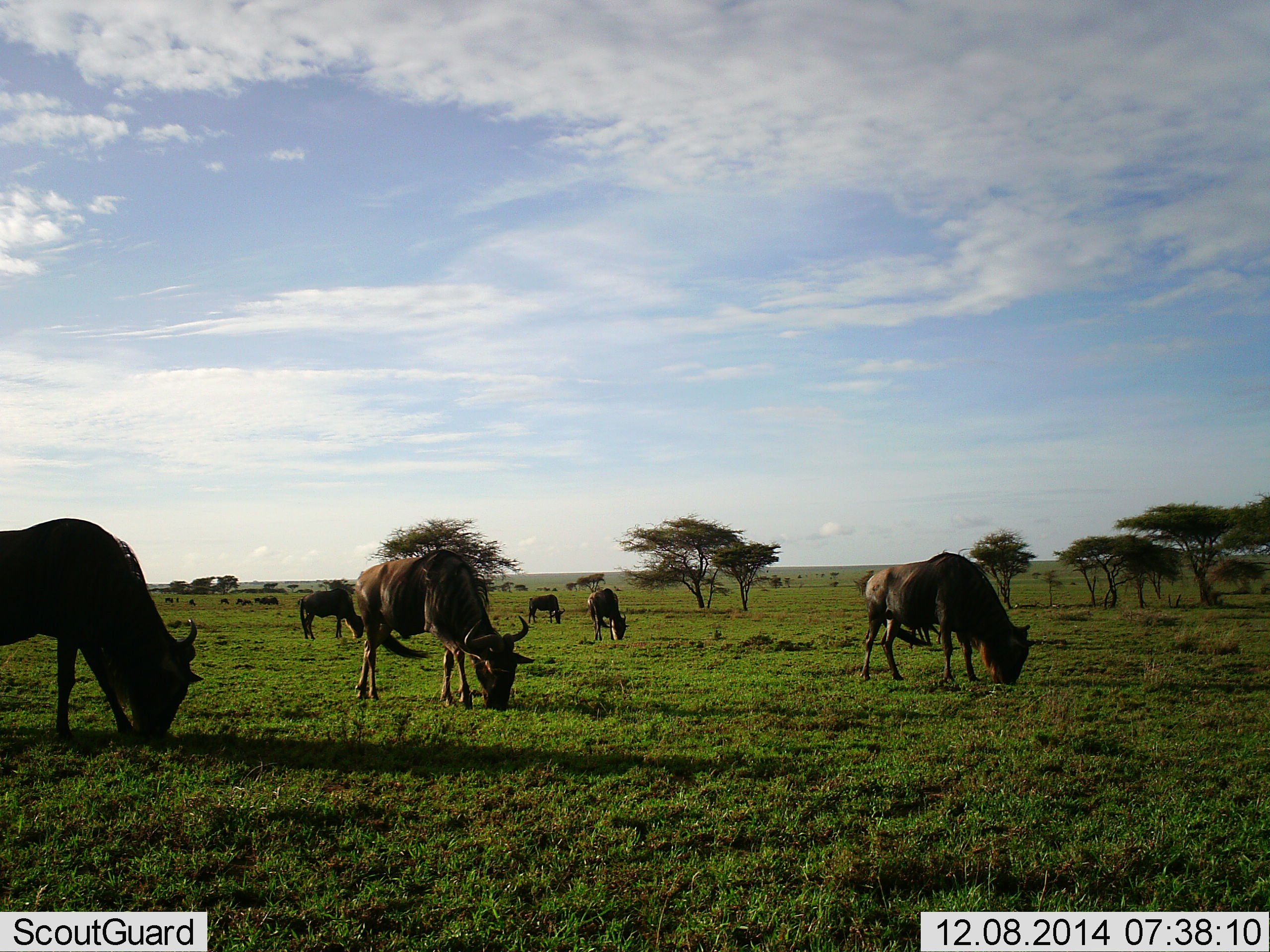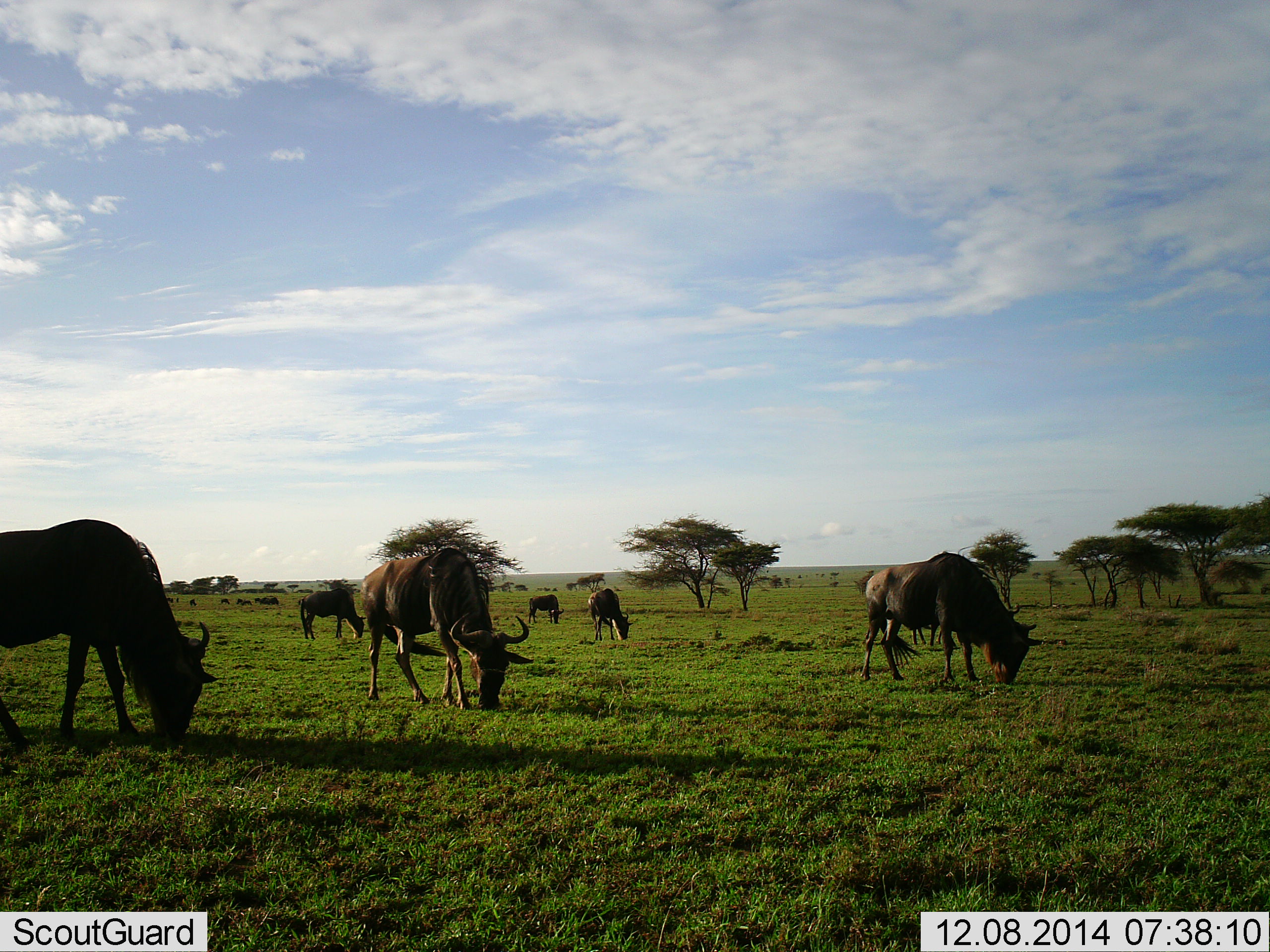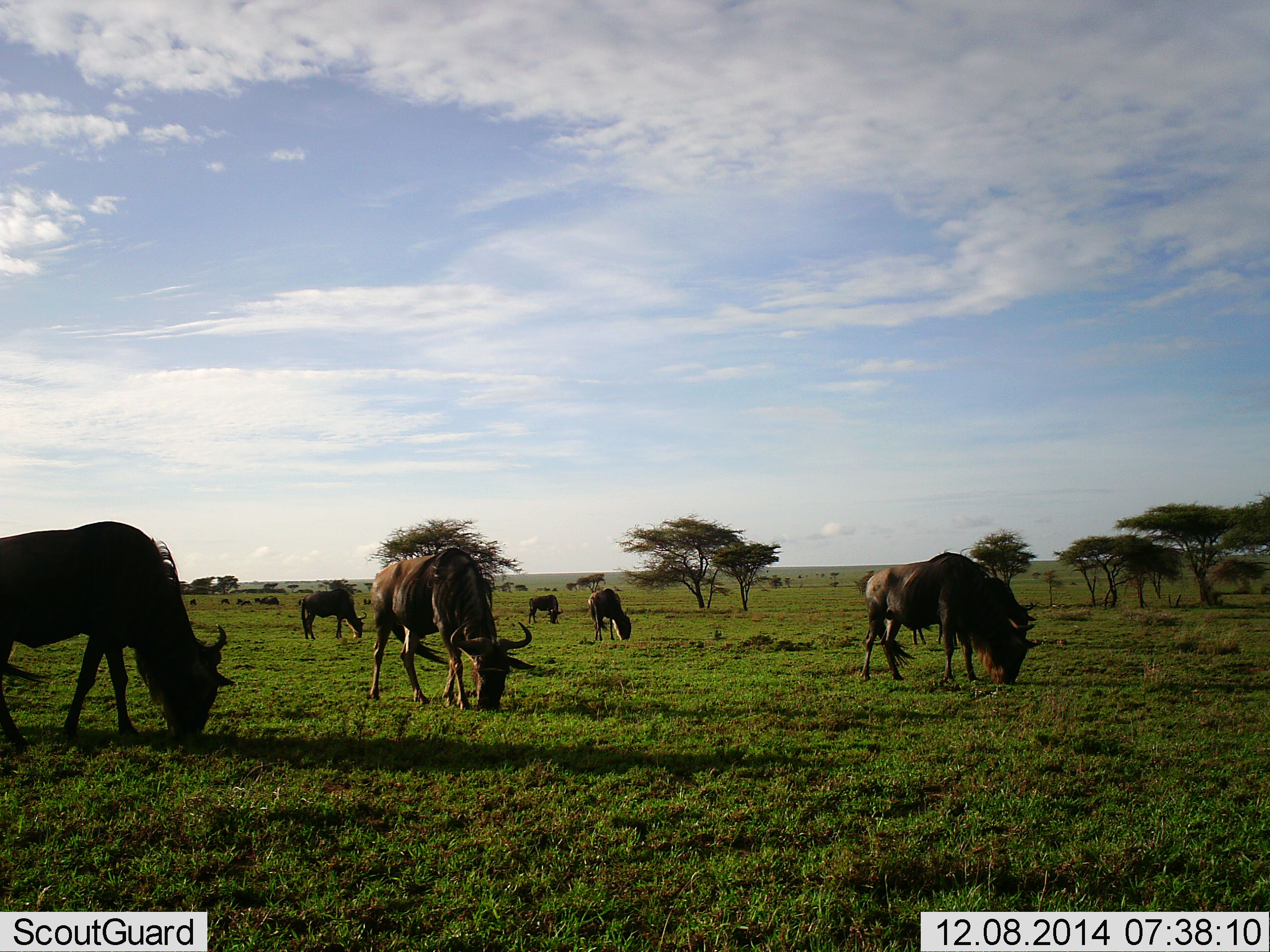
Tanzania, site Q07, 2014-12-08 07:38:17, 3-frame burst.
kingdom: Animalia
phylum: Chordata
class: Mammalia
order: Artiodactyla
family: Bovidae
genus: Connochaetes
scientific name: Connochaetes taurinus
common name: blue wildebeest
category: wildebeest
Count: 7.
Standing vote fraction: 10%.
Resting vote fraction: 0%.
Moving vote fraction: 10%.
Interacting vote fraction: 0%.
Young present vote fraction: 0%.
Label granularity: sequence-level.